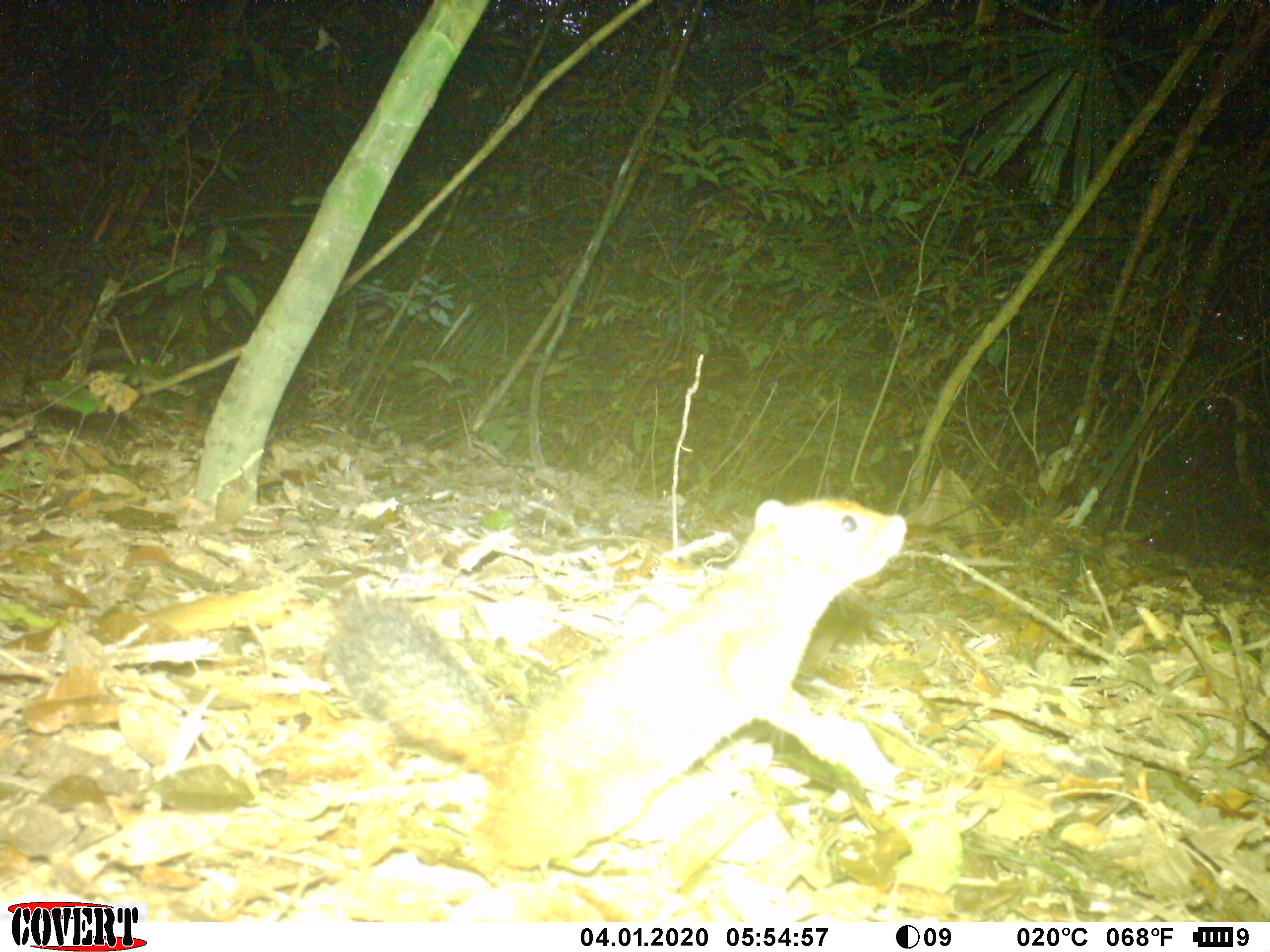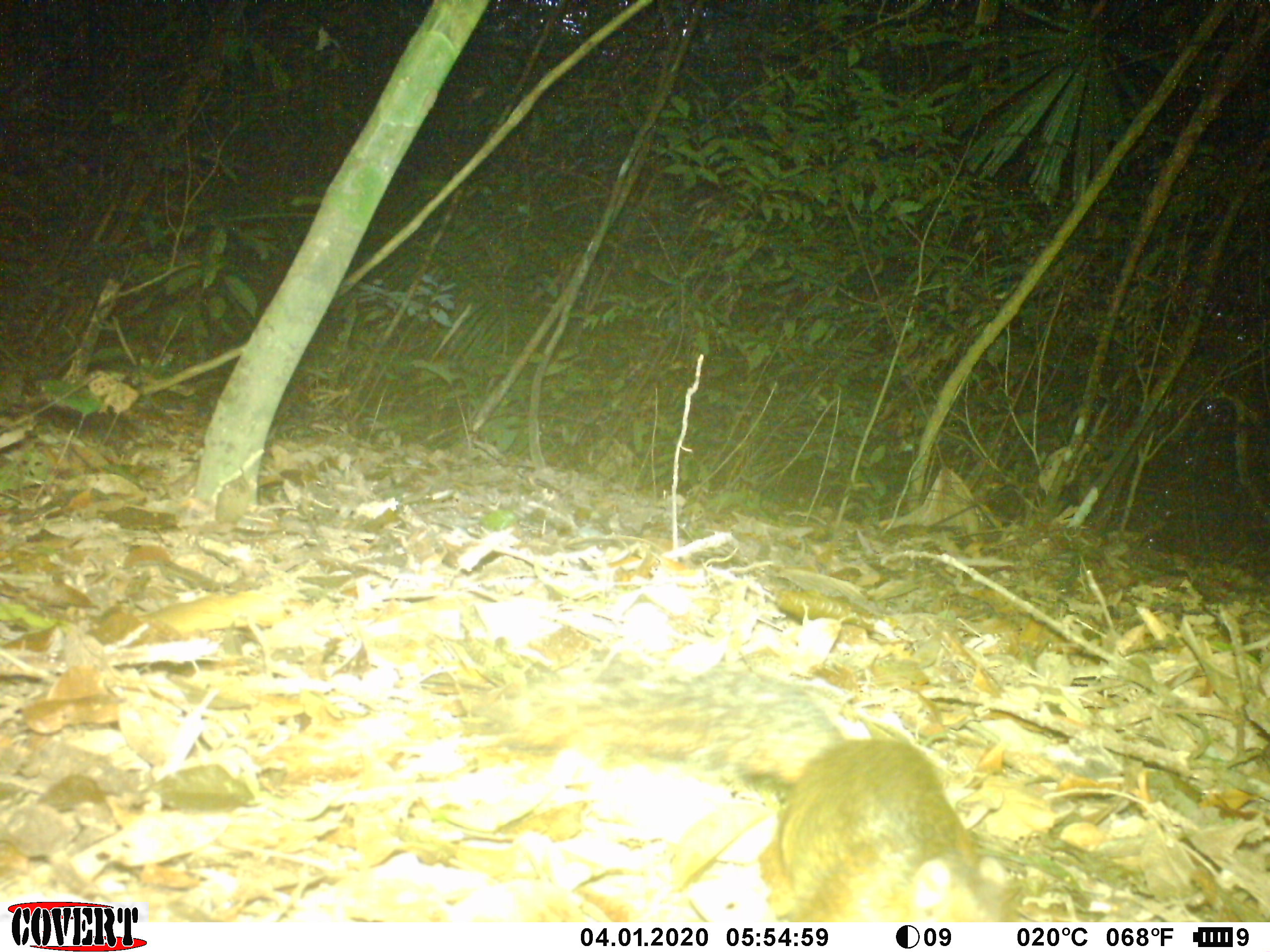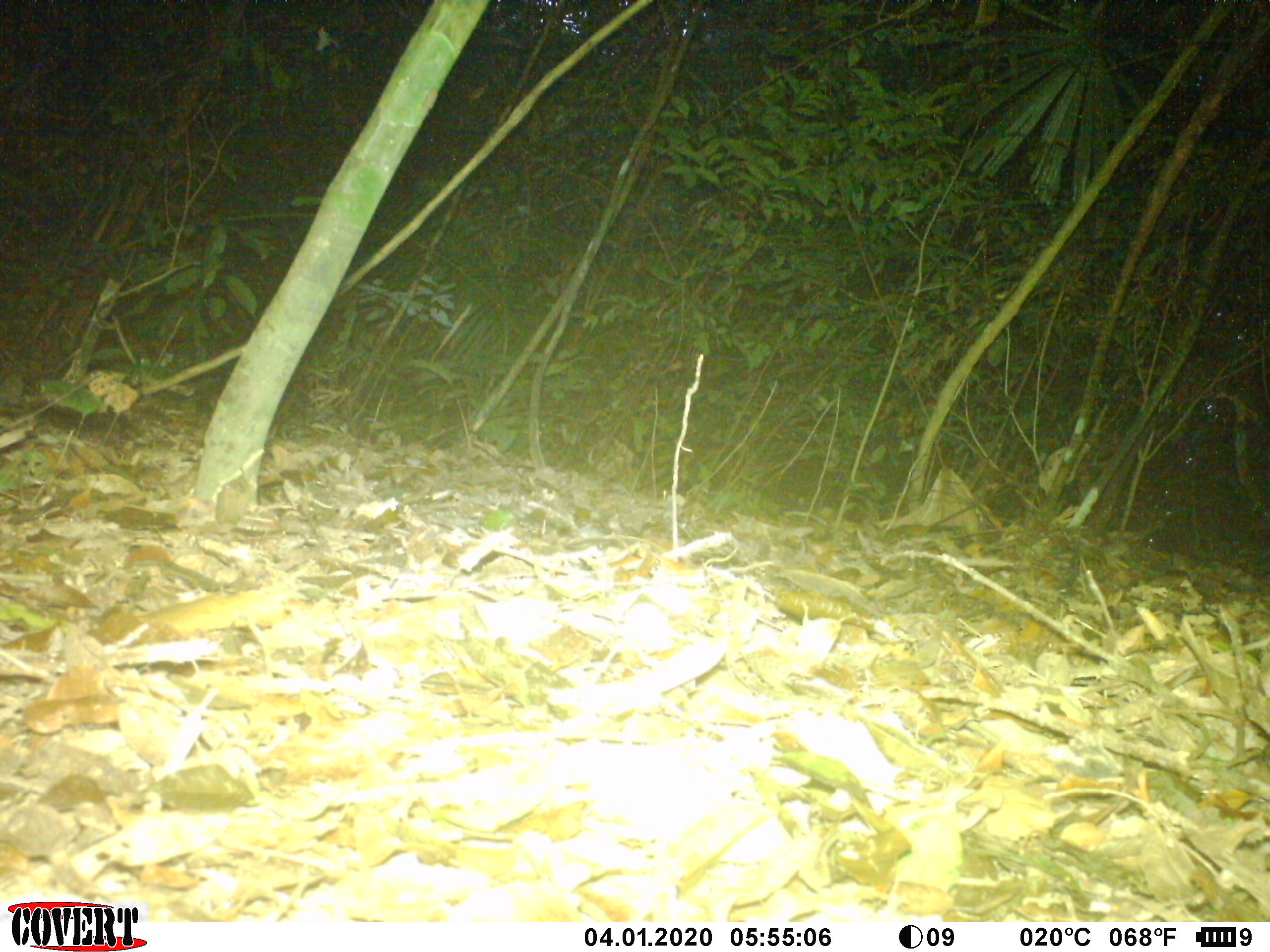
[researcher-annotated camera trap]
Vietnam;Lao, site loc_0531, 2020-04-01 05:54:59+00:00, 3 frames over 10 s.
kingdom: Animalia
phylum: Chordata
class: Mammalia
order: Rodentia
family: Sciuridae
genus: Dremomys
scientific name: Dremomys rufigenis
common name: red-cheeked squirrel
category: red cheeked squirrel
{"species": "red cheeked squirrel (red-cheeked squirrel) (Dremomys rufigenis)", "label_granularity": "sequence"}